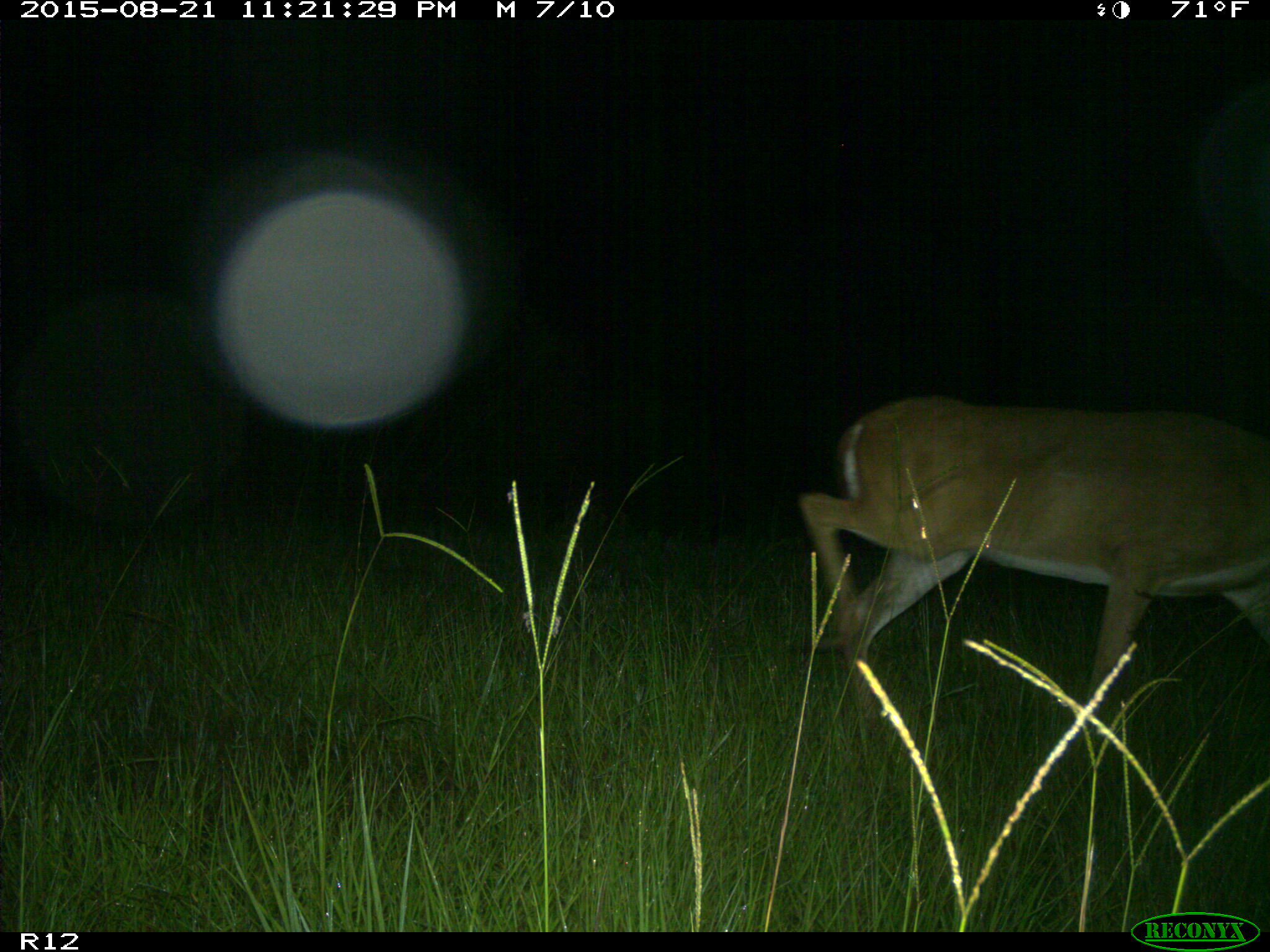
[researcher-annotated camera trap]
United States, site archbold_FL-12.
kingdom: Animalia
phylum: Chordata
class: Mammalia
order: Artiodactyla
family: Cervidae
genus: Odocoileus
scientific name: Odocoileus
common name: deer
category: unidentified deer